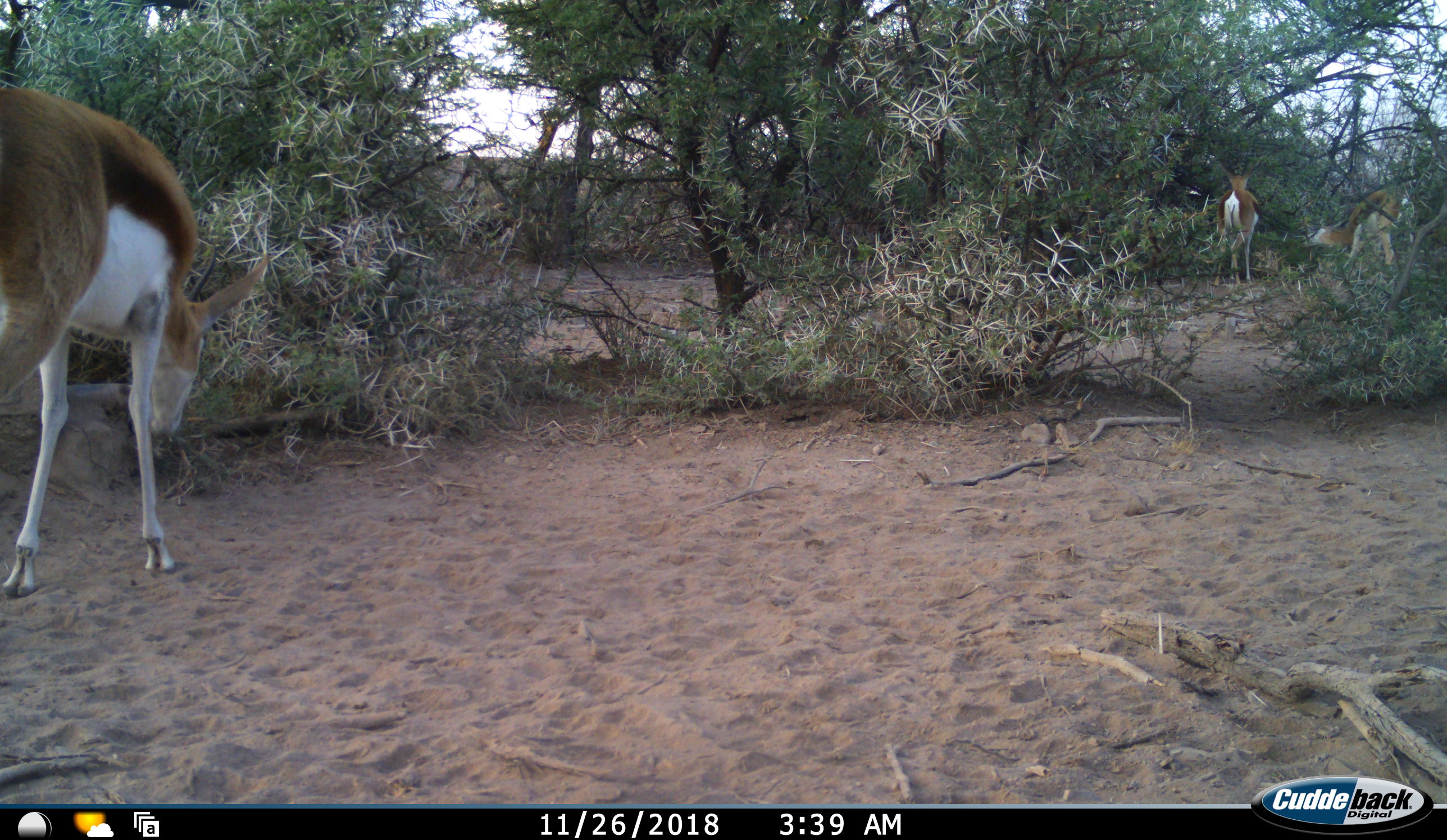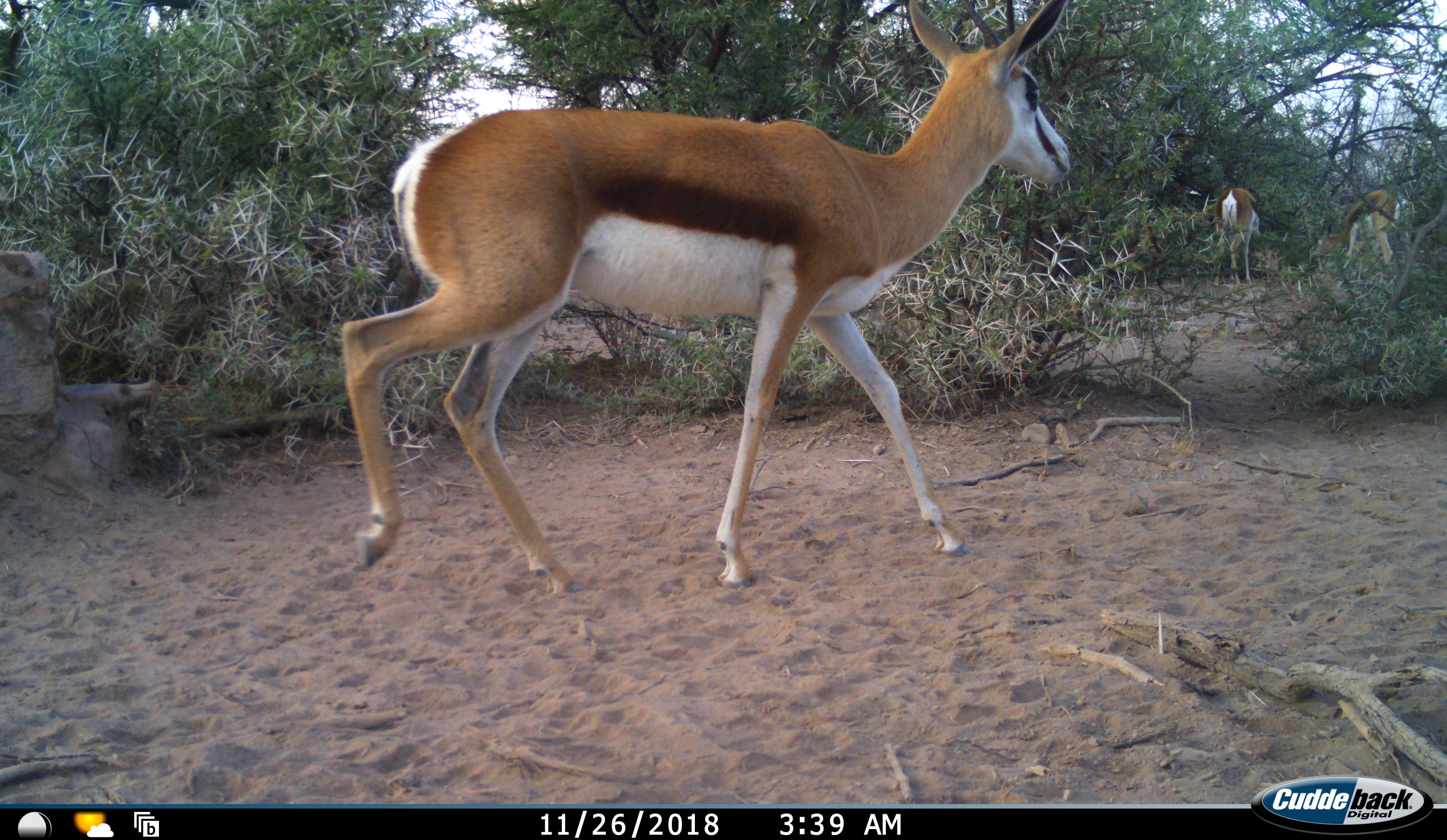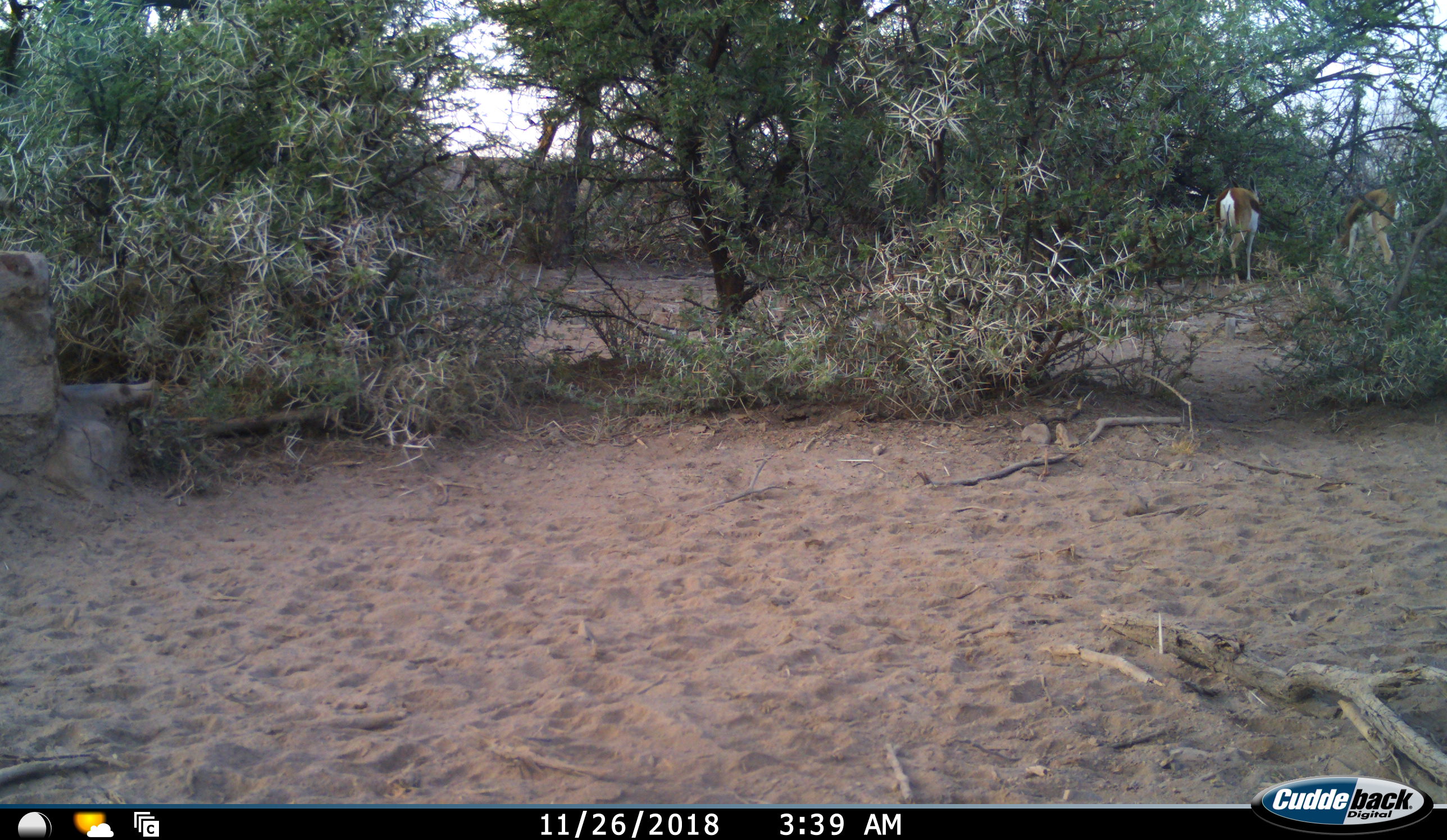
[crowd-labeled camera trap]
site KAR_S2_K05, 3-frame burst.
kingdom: Animalia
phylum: Chordata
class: Mammalia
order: Artiodactyla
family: Bovidae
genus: Antidorcas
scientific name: Antidorcas marsupialis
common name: springbok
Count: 3.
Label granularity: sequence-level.